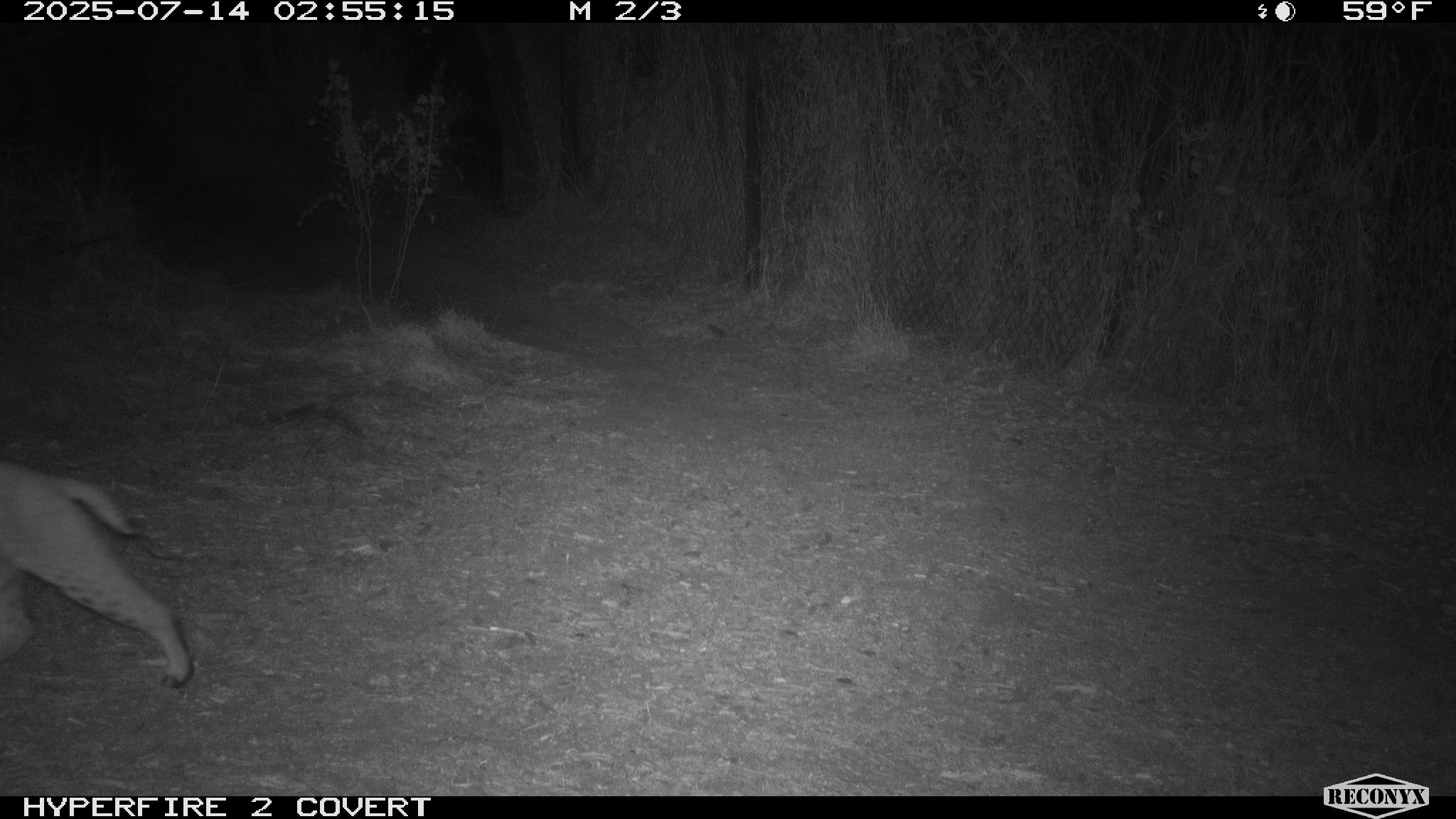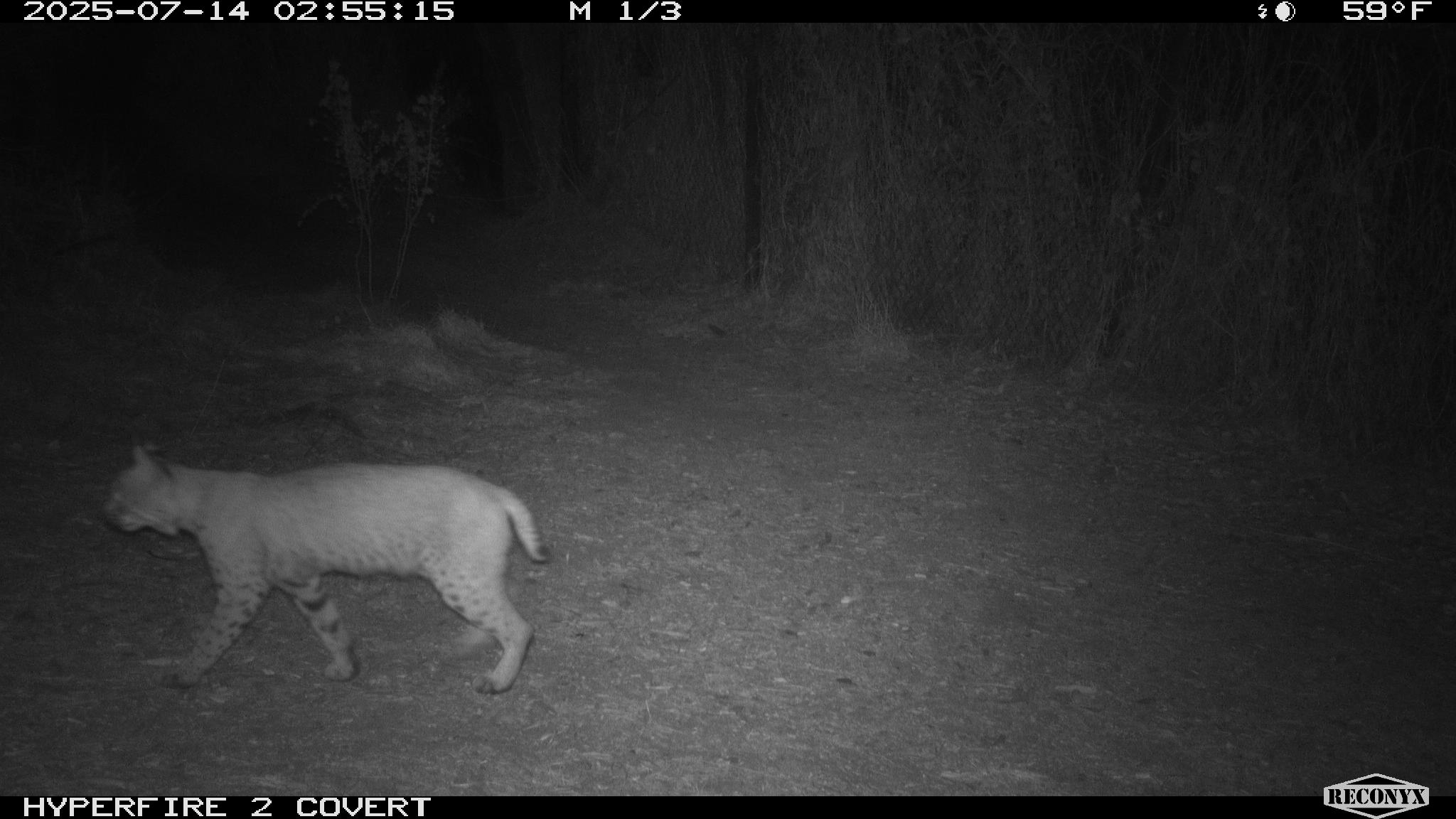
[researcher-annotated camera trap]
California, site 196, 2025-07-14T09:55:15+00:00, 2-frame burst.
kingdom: Animalia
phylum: Chordata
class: Mammalia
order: Carnivora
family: Felidae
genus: Lynx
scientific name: Lynx rufus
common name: bobcat